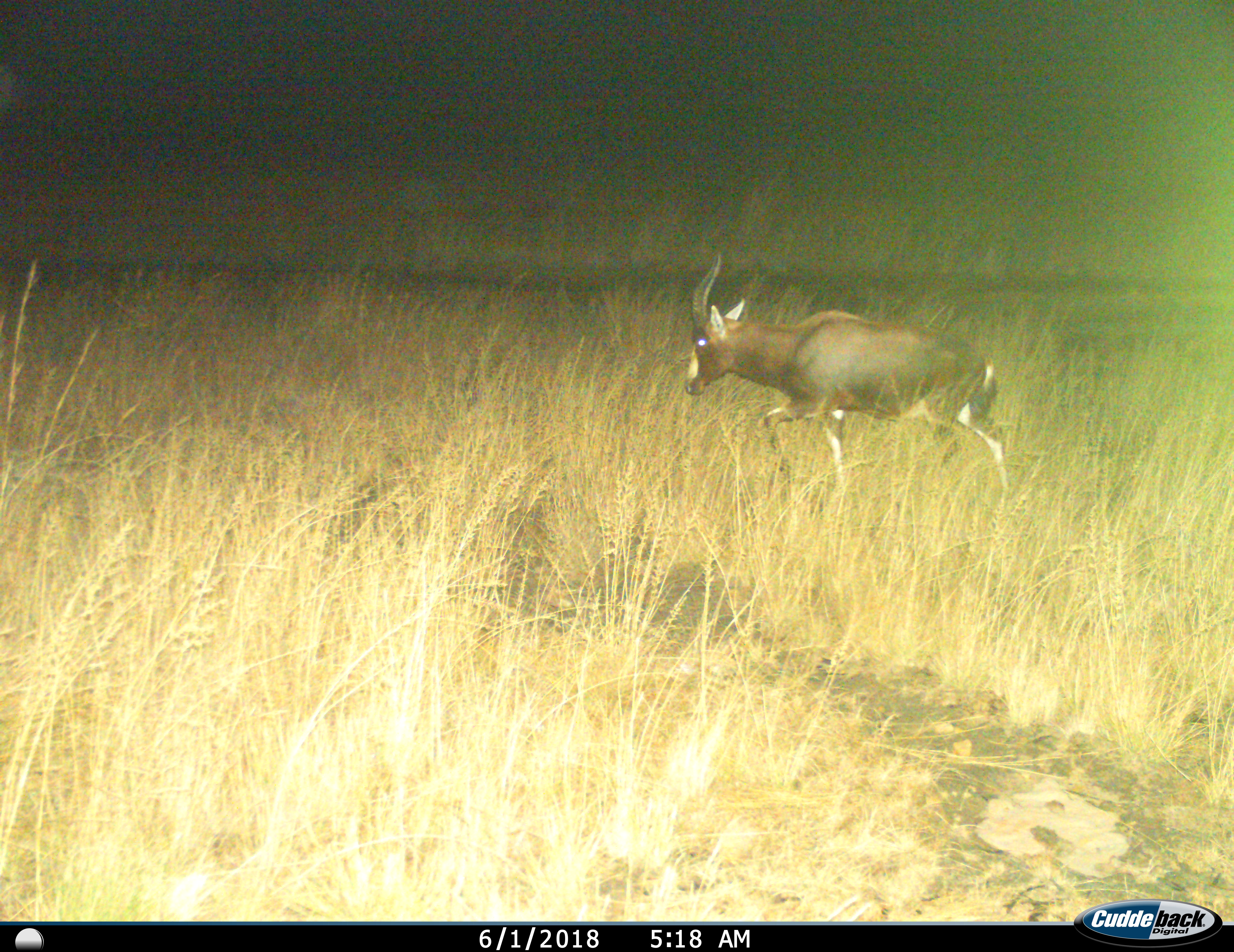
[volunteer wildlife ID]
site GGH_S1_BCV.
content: unidentified animal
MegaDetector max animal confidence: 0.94